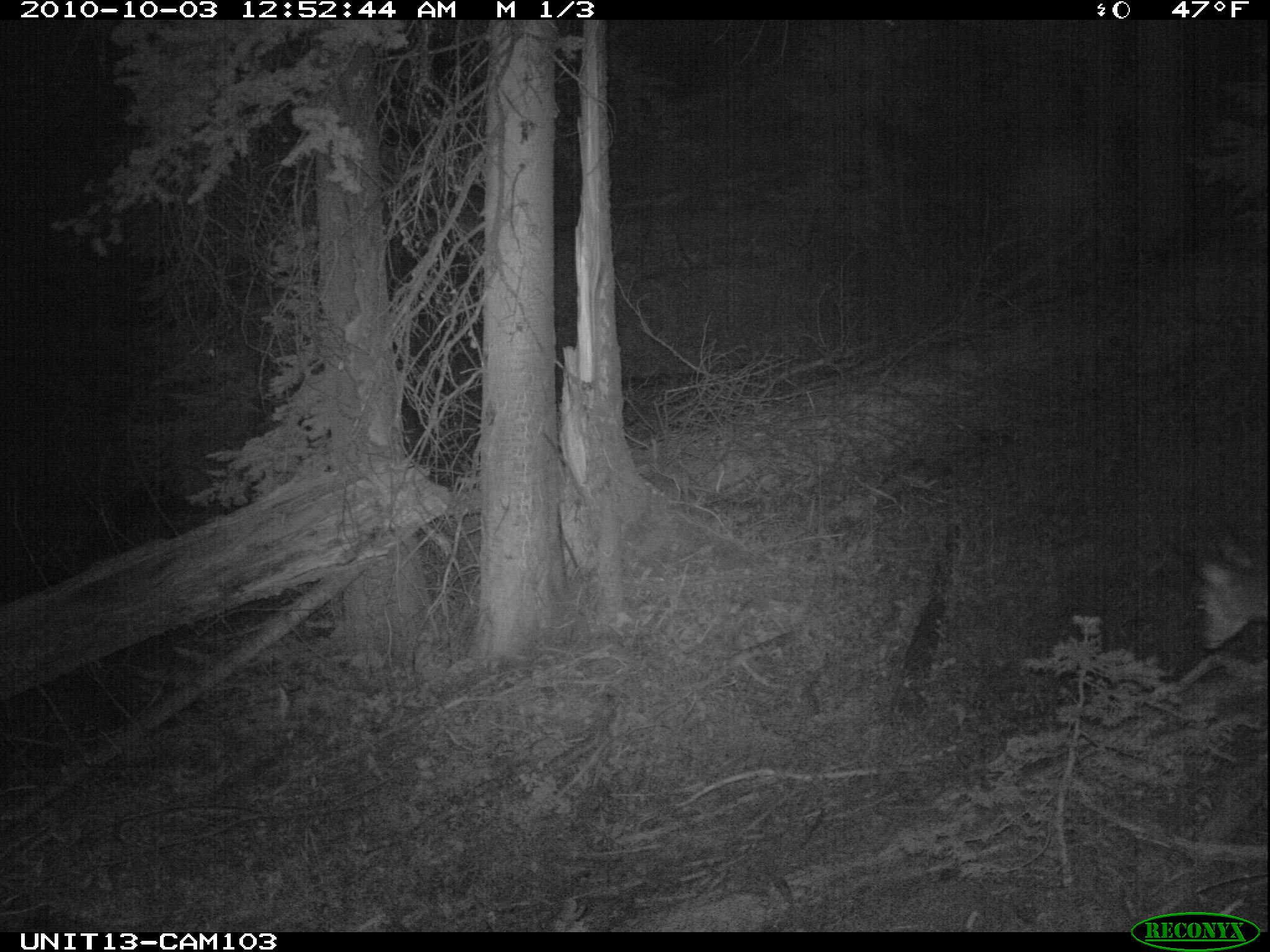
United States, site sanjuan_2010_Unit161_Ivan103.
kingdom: Animalia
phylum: Chordata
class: Mammalia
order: Artiodactyla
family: Cervidae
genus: Odocoileus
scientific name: Odocoileus hemionus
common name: mule deer